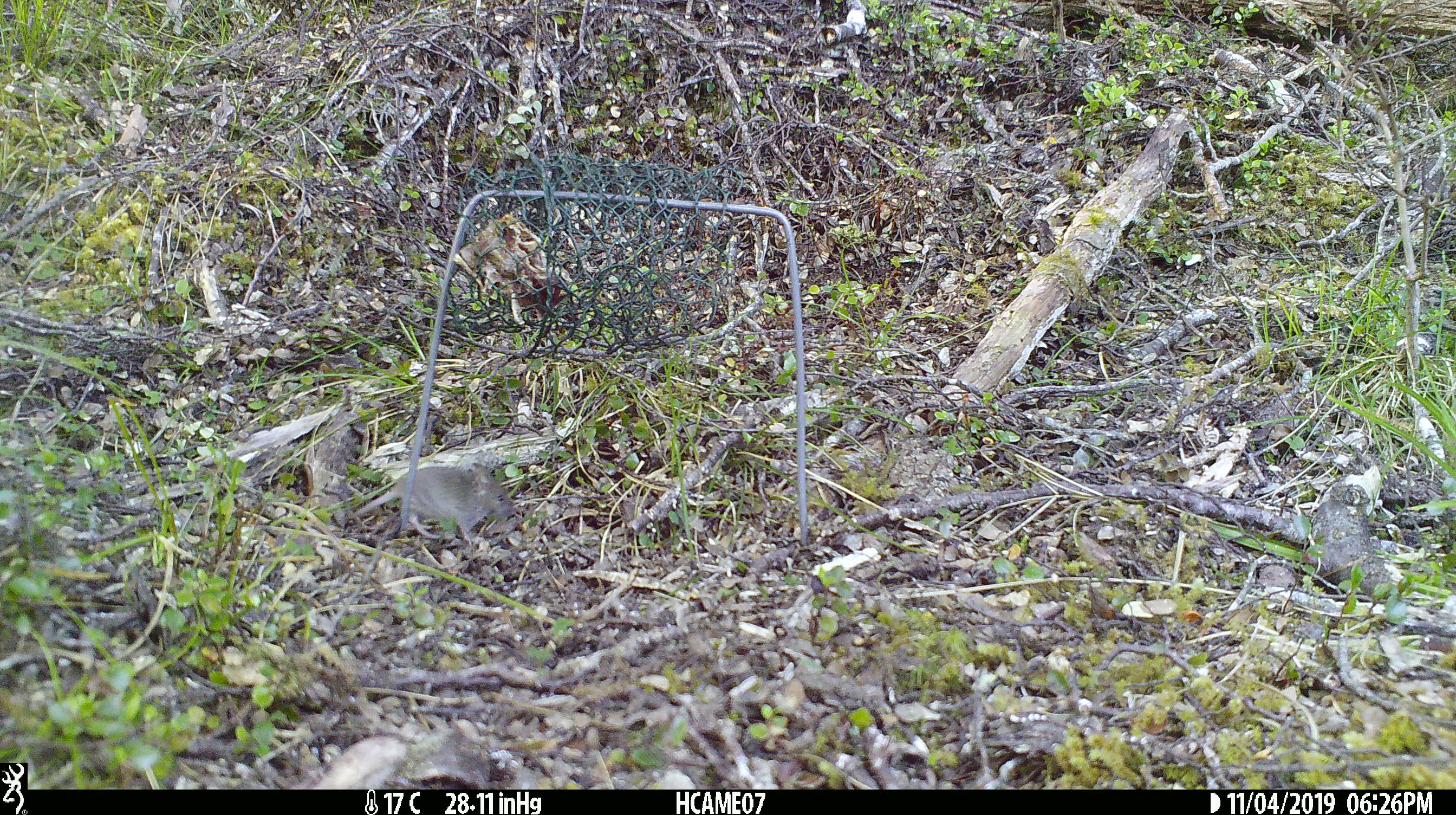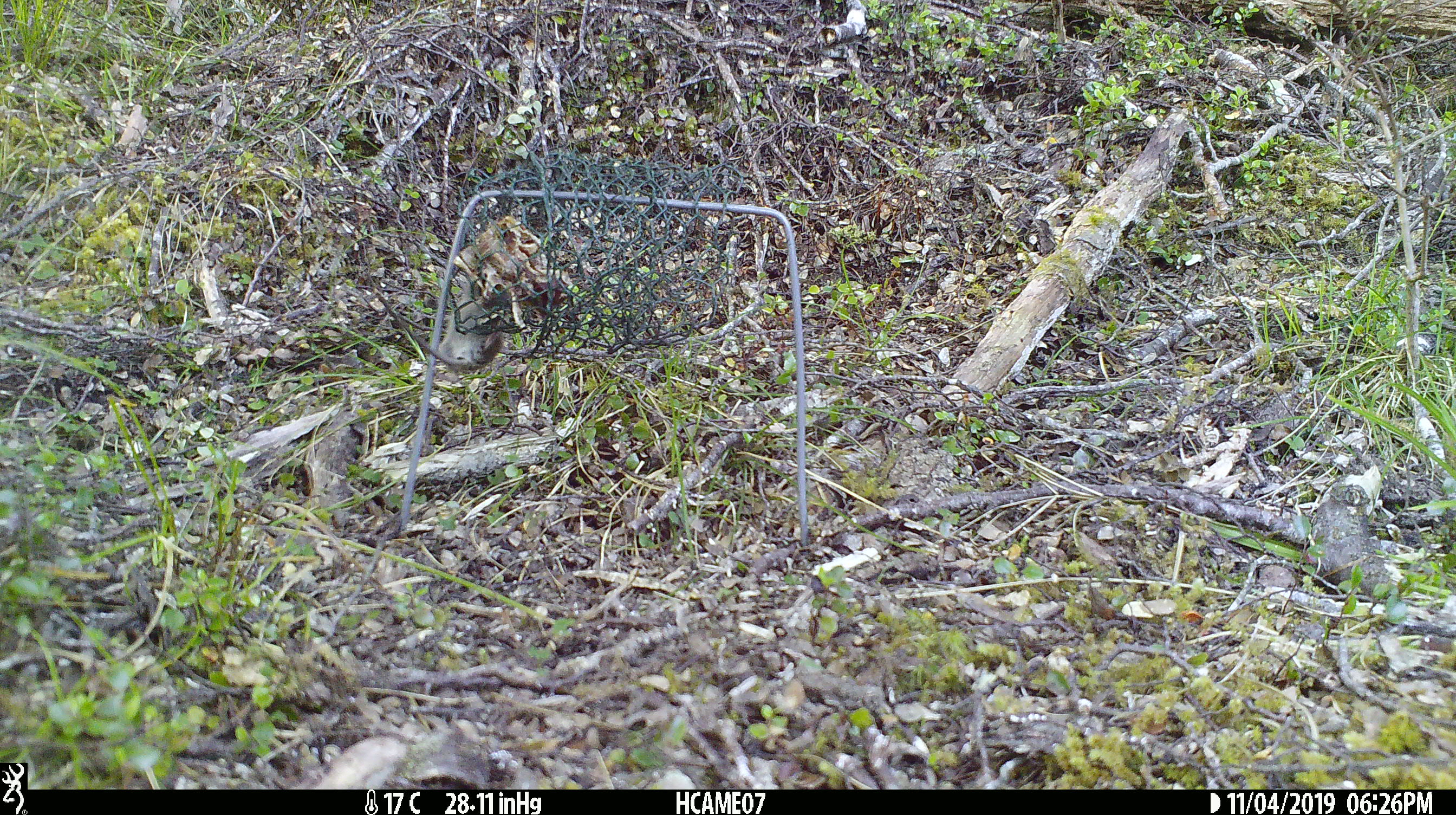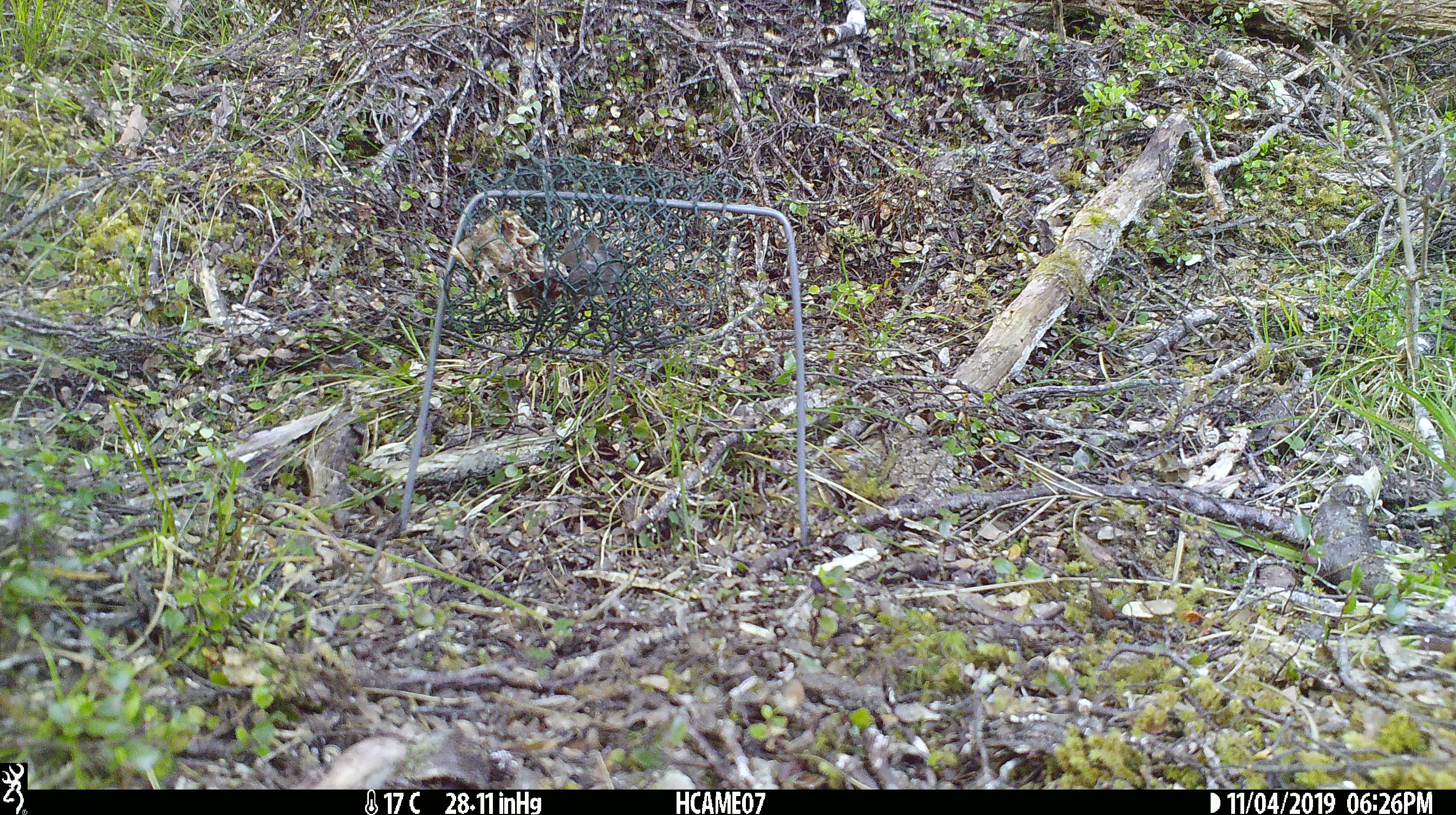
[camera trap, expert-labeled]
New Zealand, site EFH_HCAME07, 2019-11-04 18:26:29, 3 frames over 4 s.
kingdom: Animalia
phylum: Chordata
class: Mammalia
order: Rodentia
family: Muridae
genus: Mus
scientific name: Mus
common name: mouse